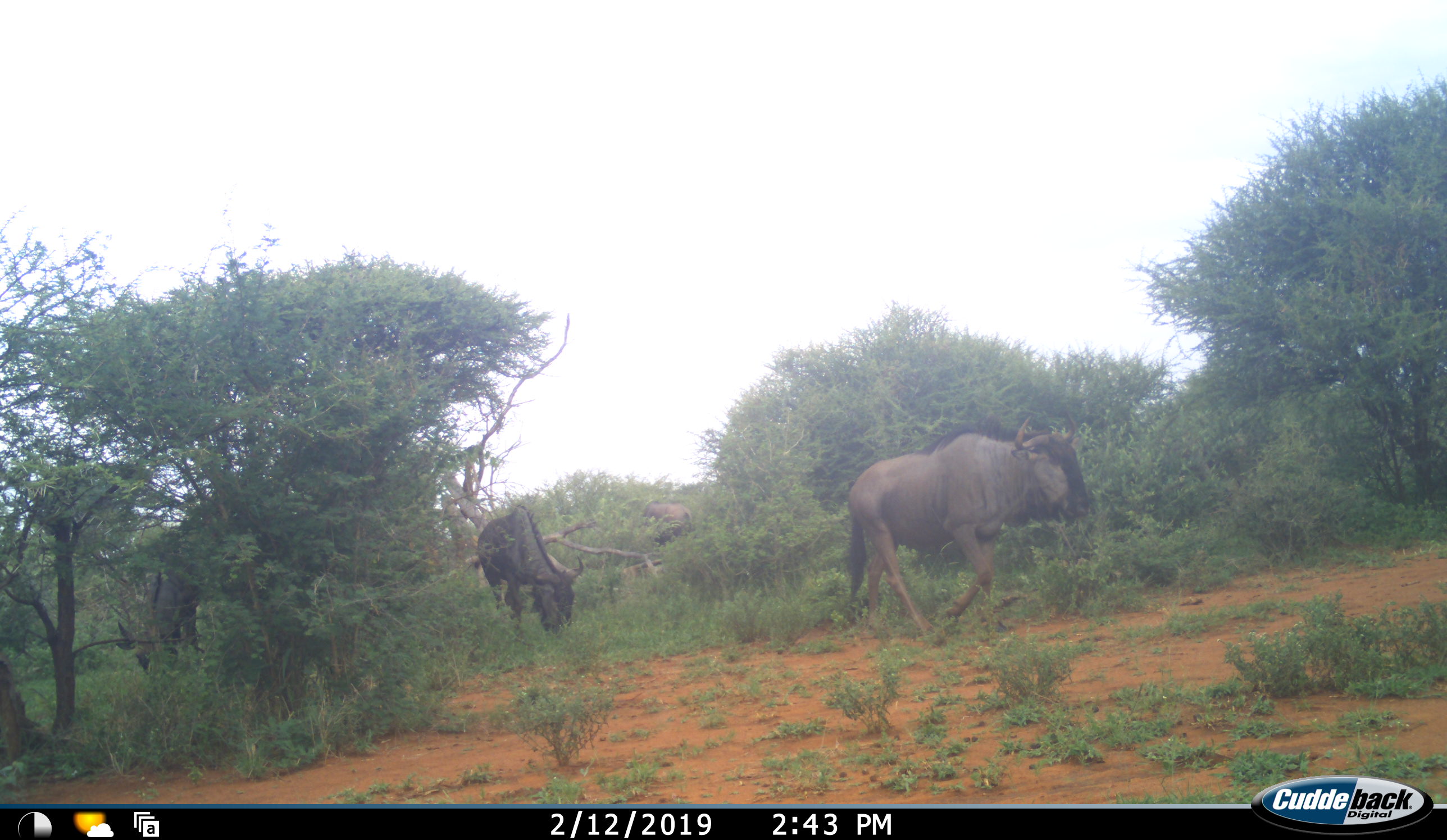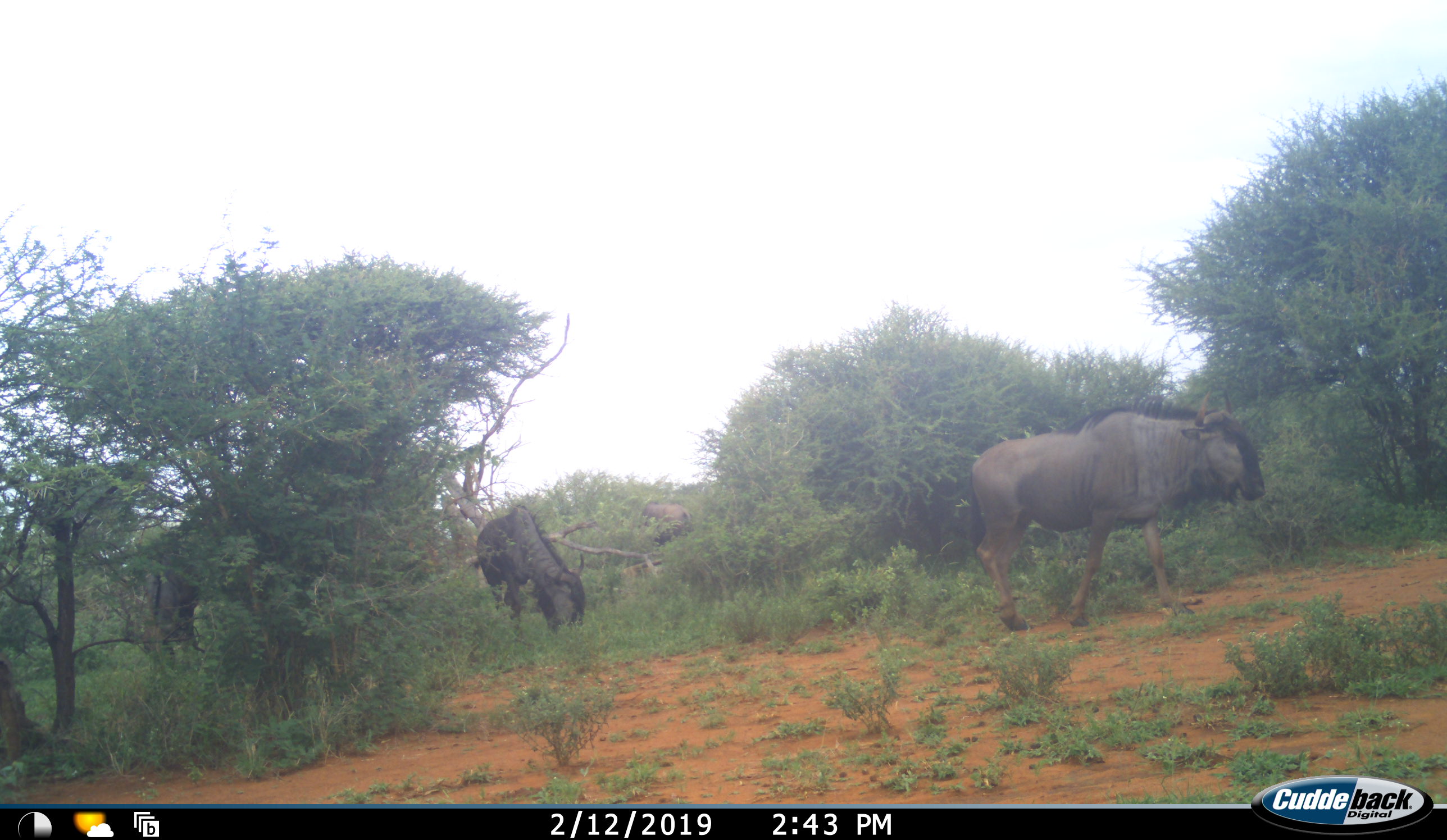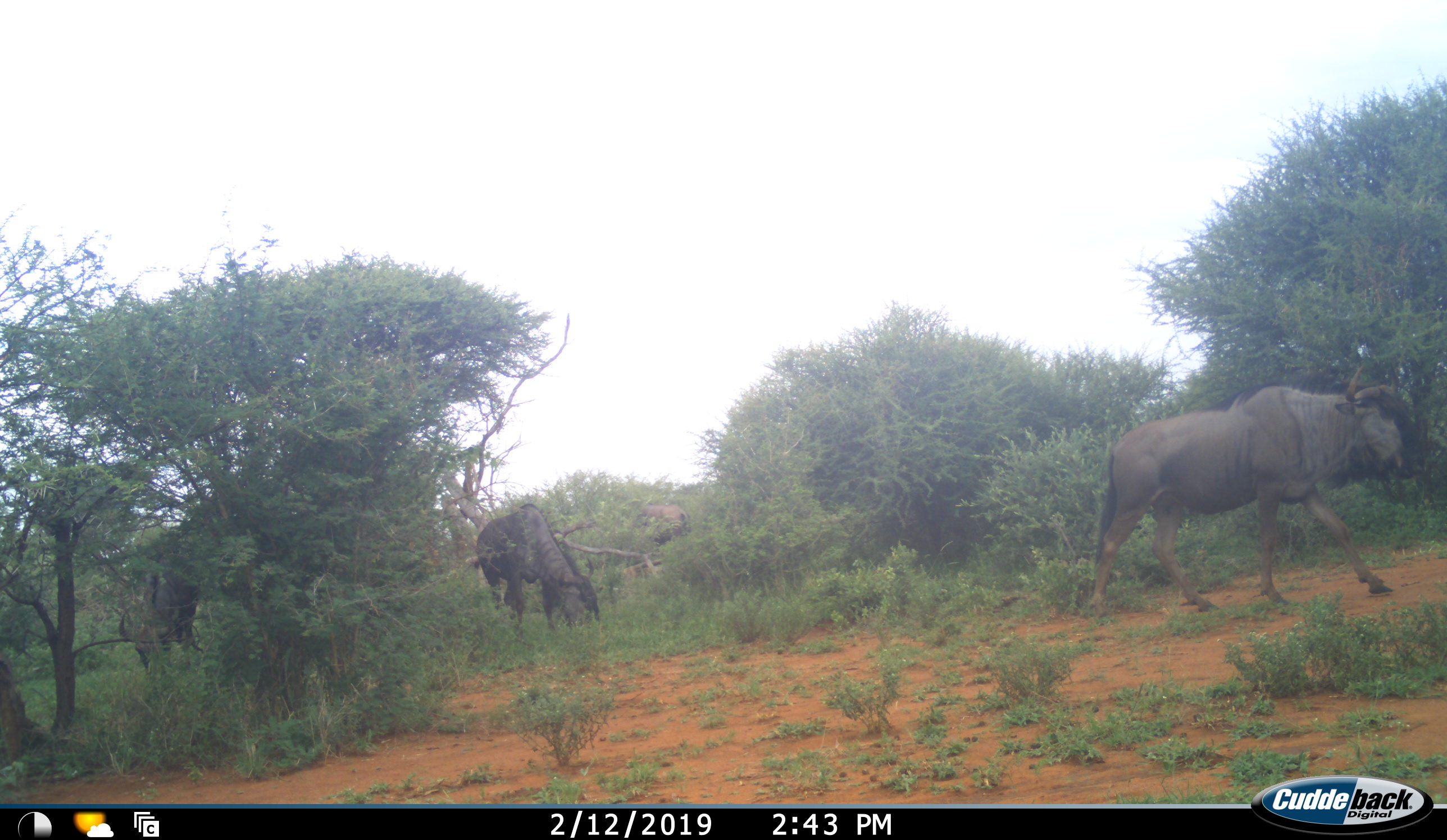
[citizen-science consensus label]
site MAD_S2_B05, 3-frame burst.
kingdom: Animalia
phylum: Chordata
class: Mammalia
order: Artiodactyla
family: Bovidae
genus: Connochaetes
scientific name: Connochaetes taurinus taurinus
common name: blue wildebeest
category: wildebeestblue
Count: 4.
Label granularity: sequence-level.